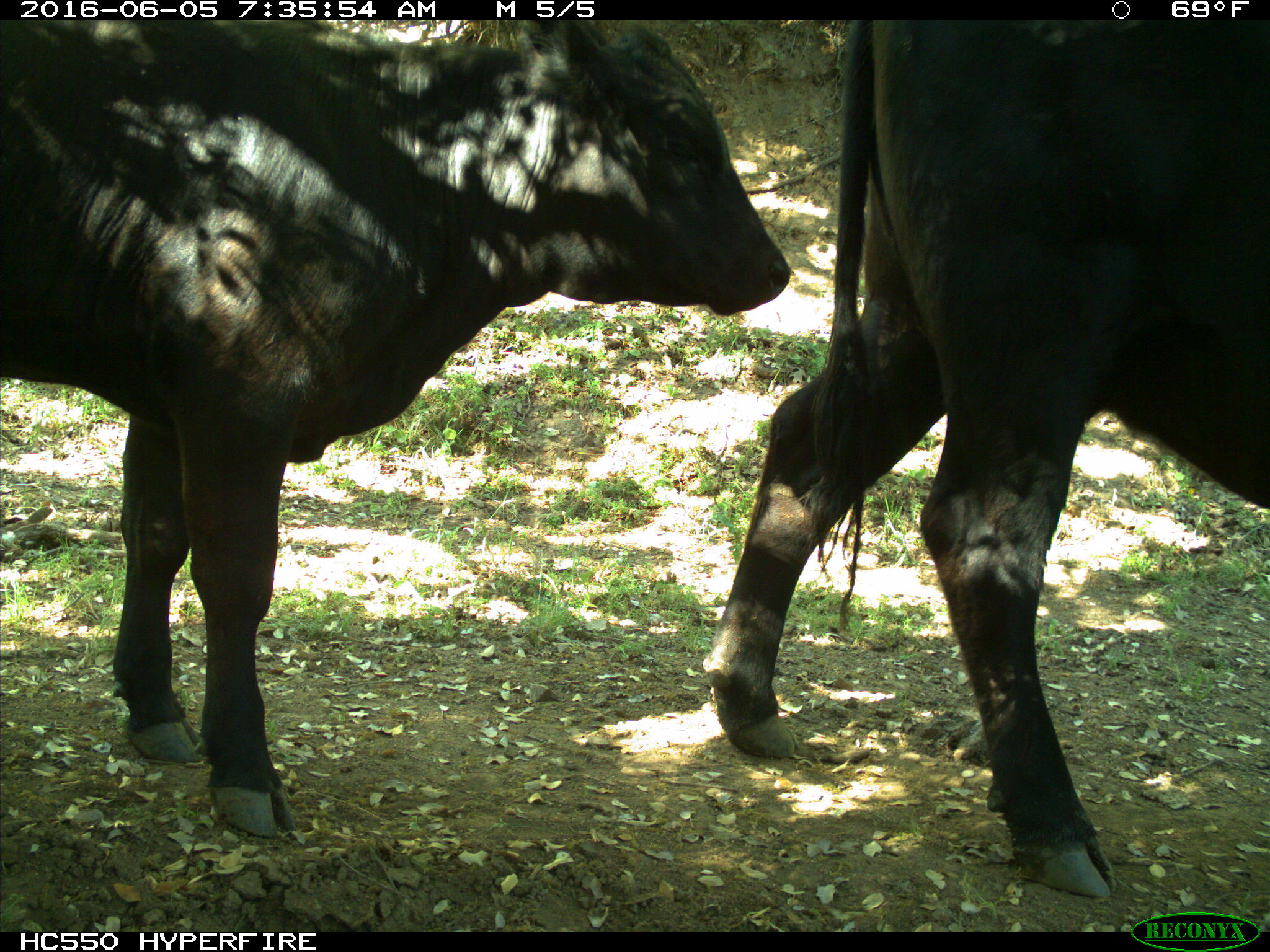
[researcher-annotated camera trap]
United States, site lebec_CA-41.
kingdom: Animalia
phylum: Chordata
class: Mammalia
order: Artiodactyla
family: Bovidae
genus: Bos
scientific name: Bos taurus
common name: domestic cow